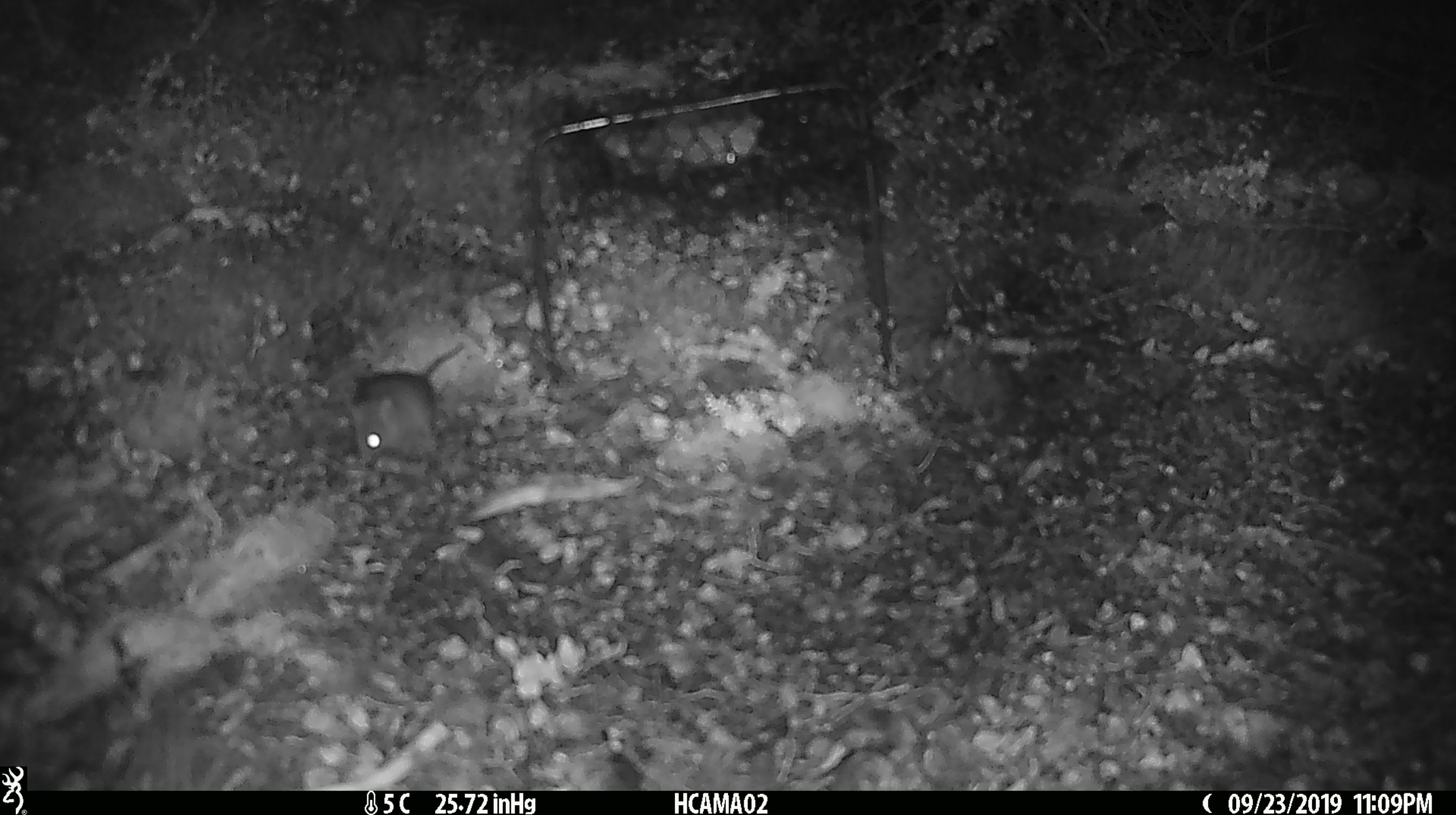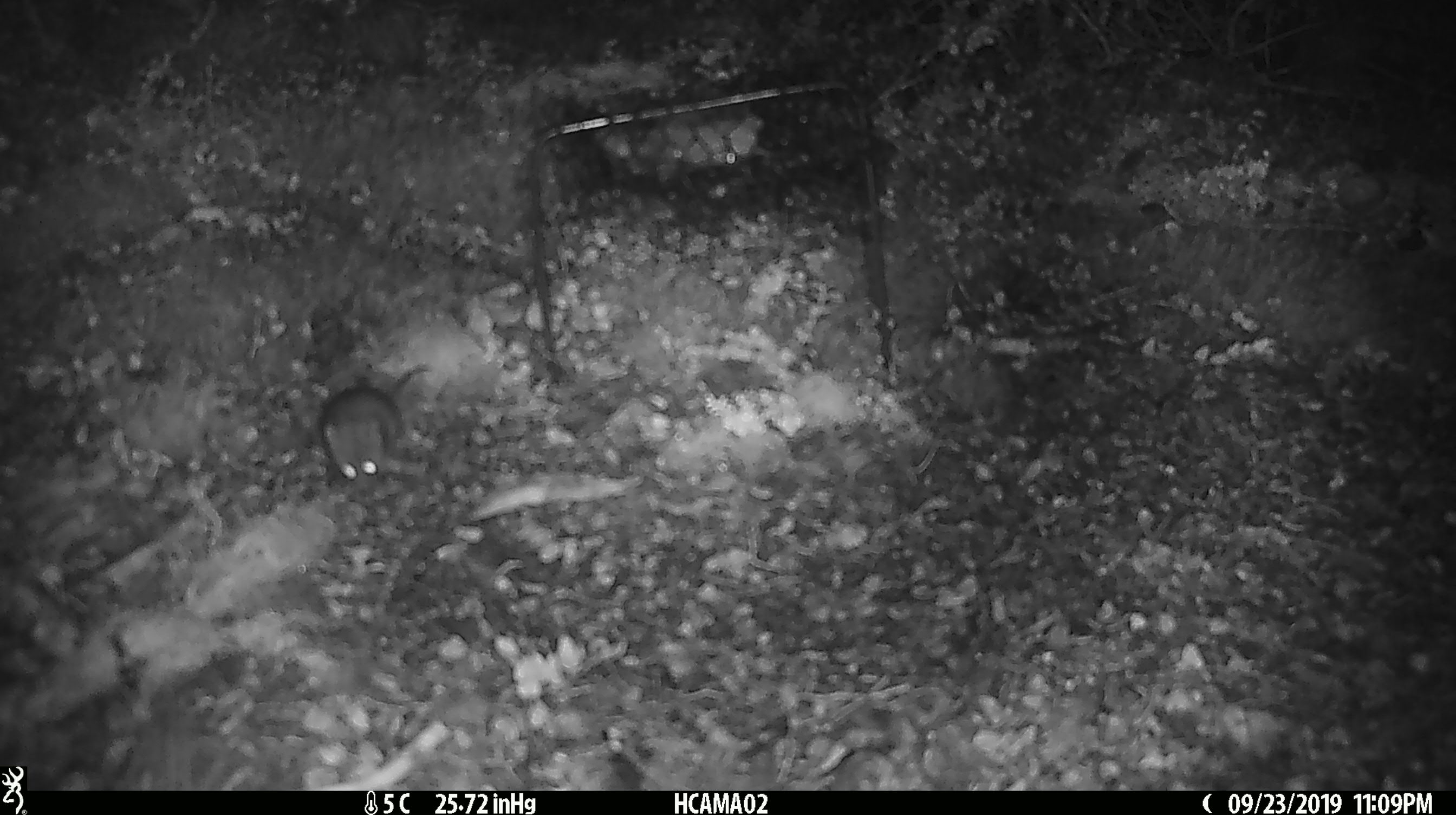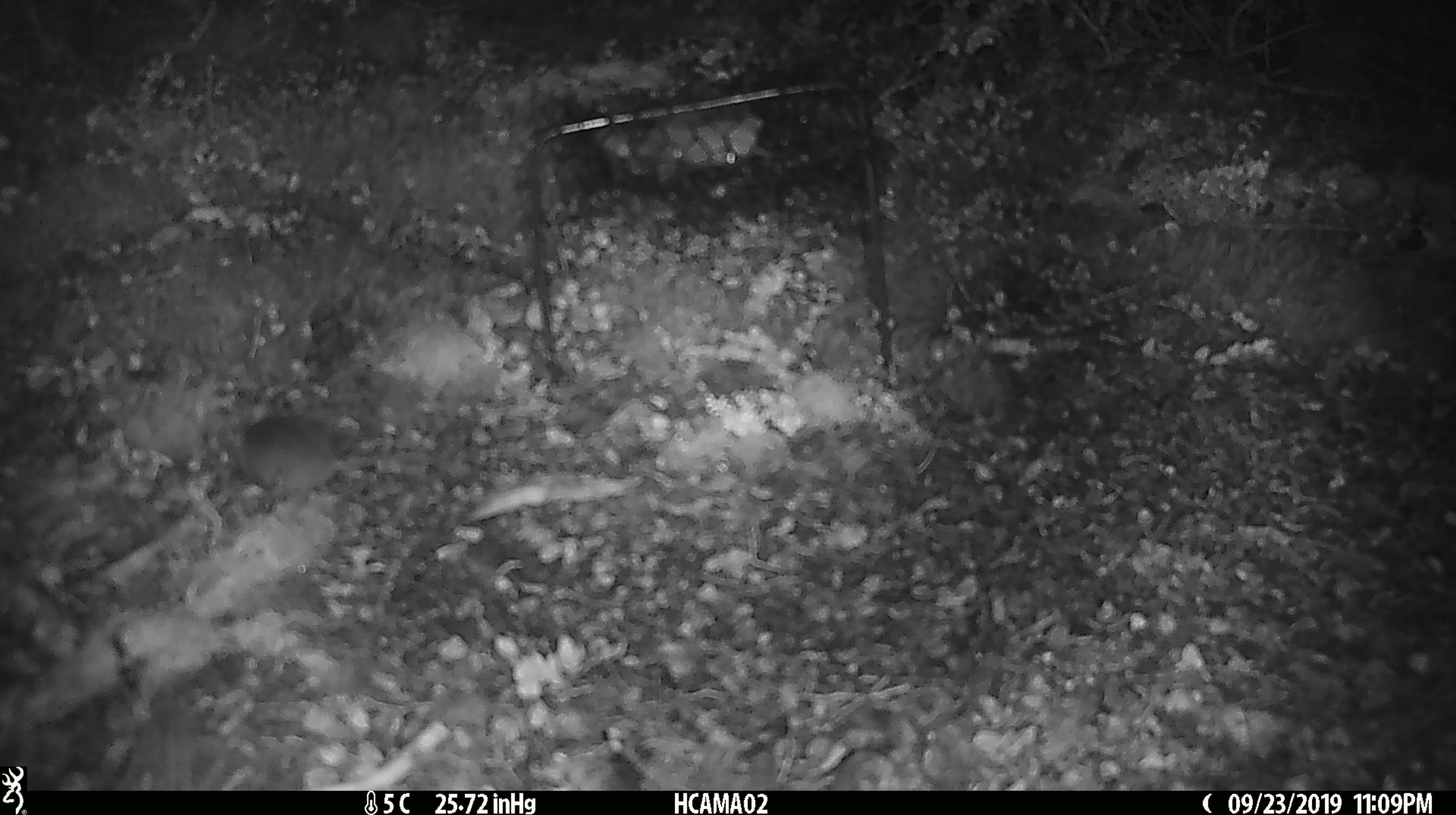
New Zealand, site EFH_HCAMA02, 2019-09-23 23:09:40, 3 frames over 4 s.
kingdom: Animalia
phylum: Chordata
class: Mammalia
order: Rodentia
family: Muridae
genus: Mus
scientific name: Mus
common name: mouse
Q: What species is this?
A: Mouse (Mus).